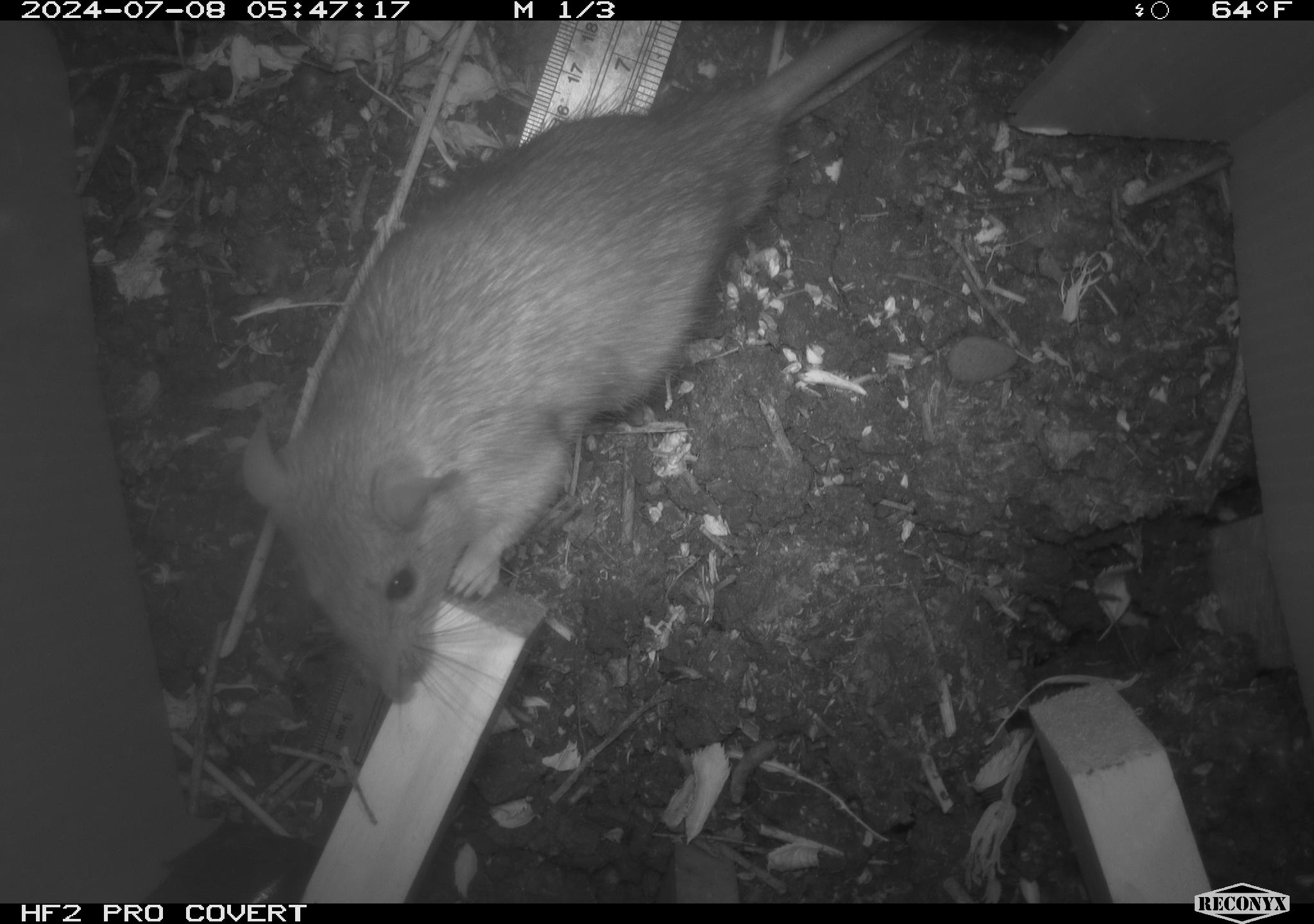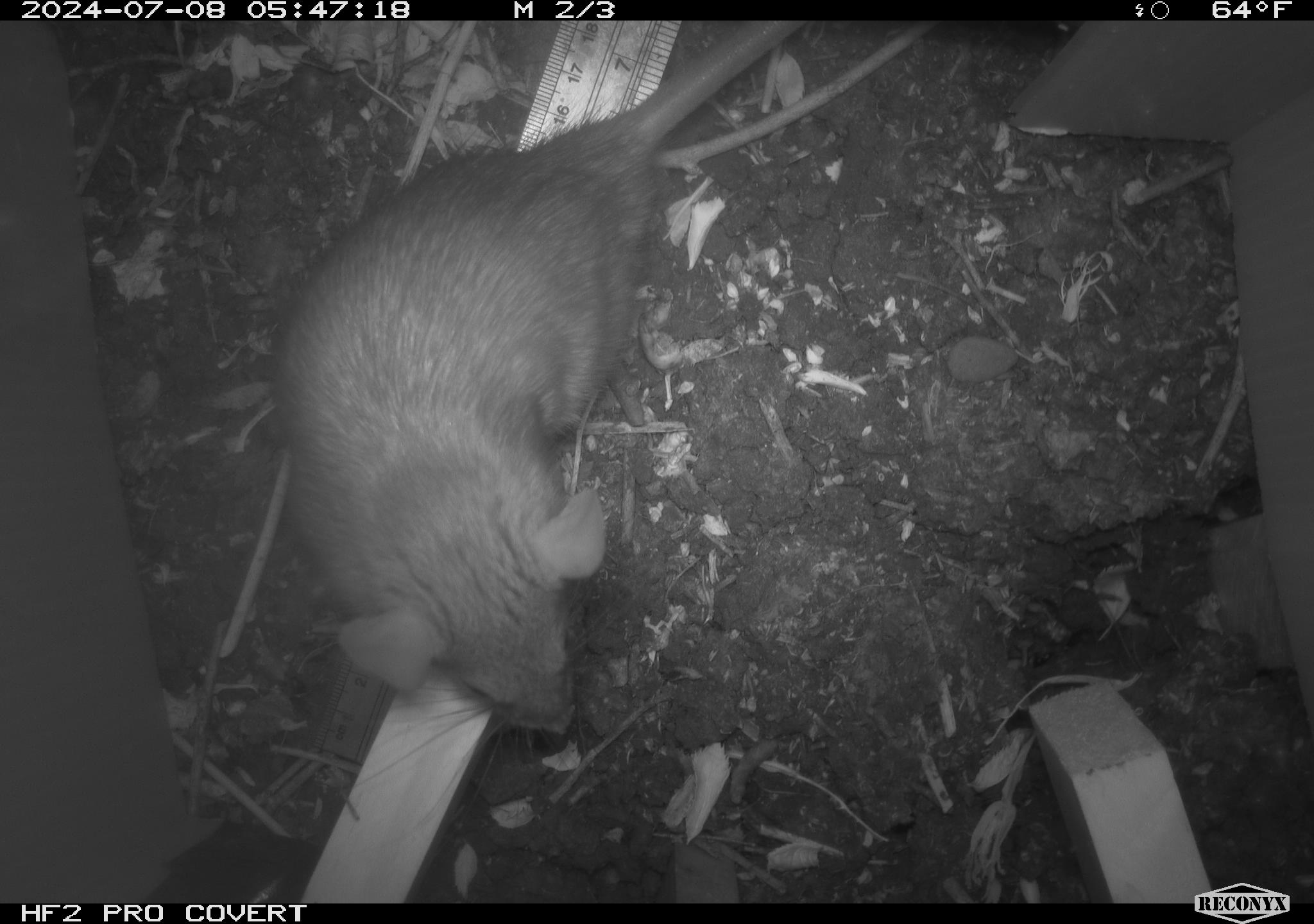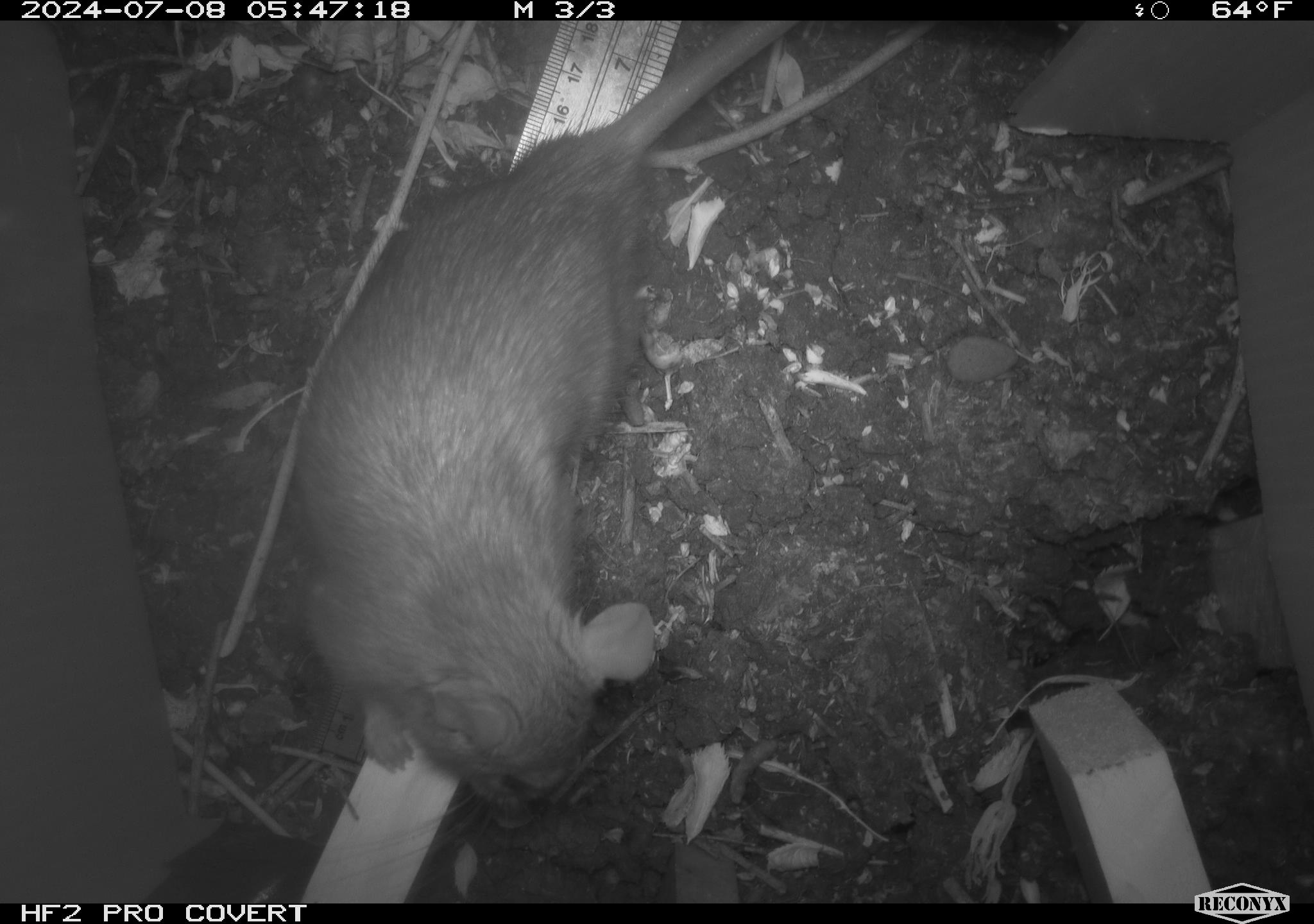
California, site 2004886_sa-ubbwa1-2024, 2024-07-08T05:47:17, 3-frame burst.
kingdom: Animalia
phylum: Chordata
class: Mammalia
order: Rodentia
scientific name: Rodentia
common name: woodrat or rat or mouse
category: woodrat or rat or mouse species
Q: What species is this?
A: Woodrat or rat or mouse species (woodrat or rat or mouse) (Rodentia).